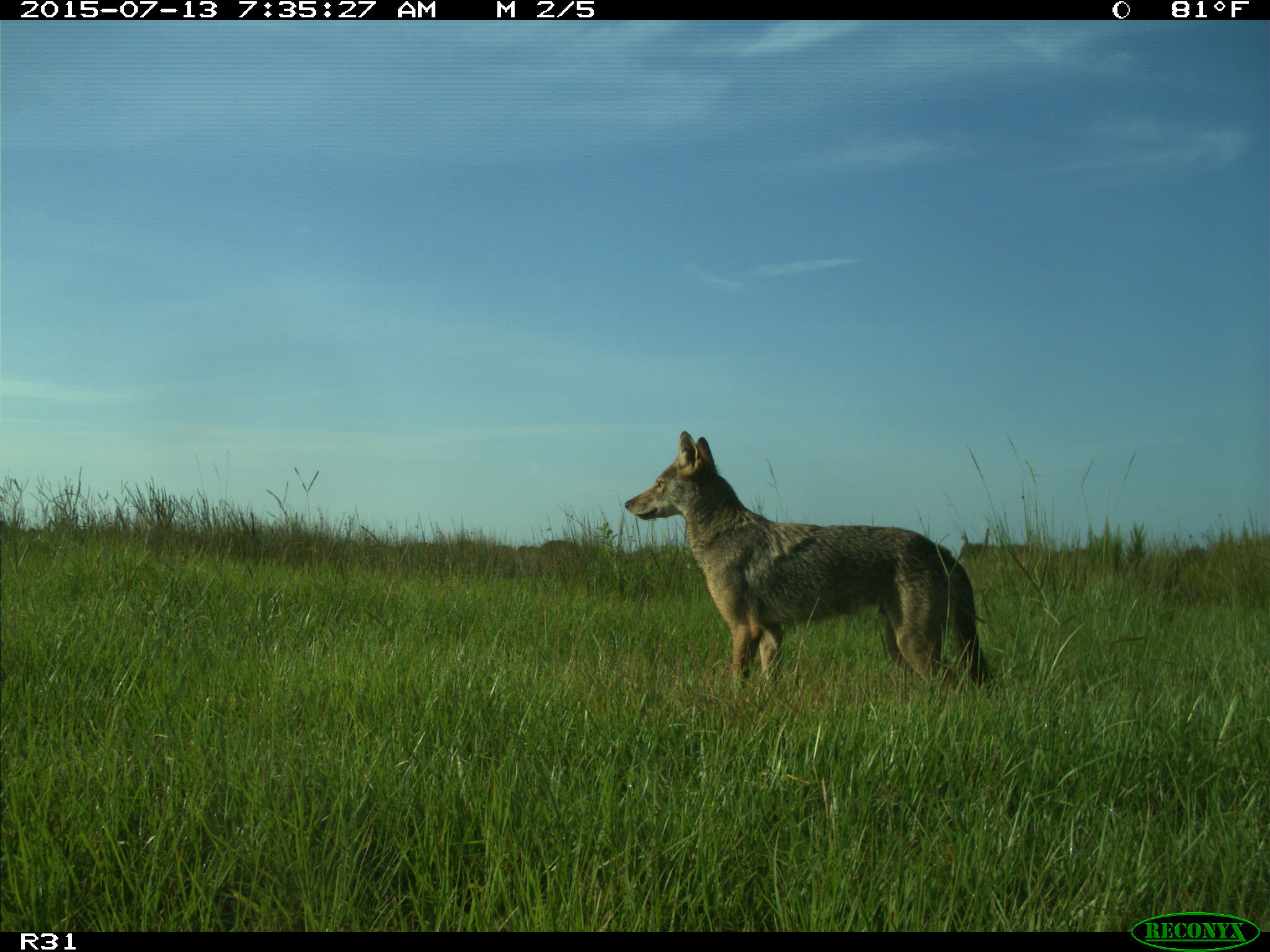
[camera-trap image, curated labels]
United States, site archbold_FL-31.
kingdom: Animalia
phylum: Chordata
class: Mammalia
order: Carnivora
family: Canidae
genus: Canis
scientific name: Canis latrans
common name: coyote